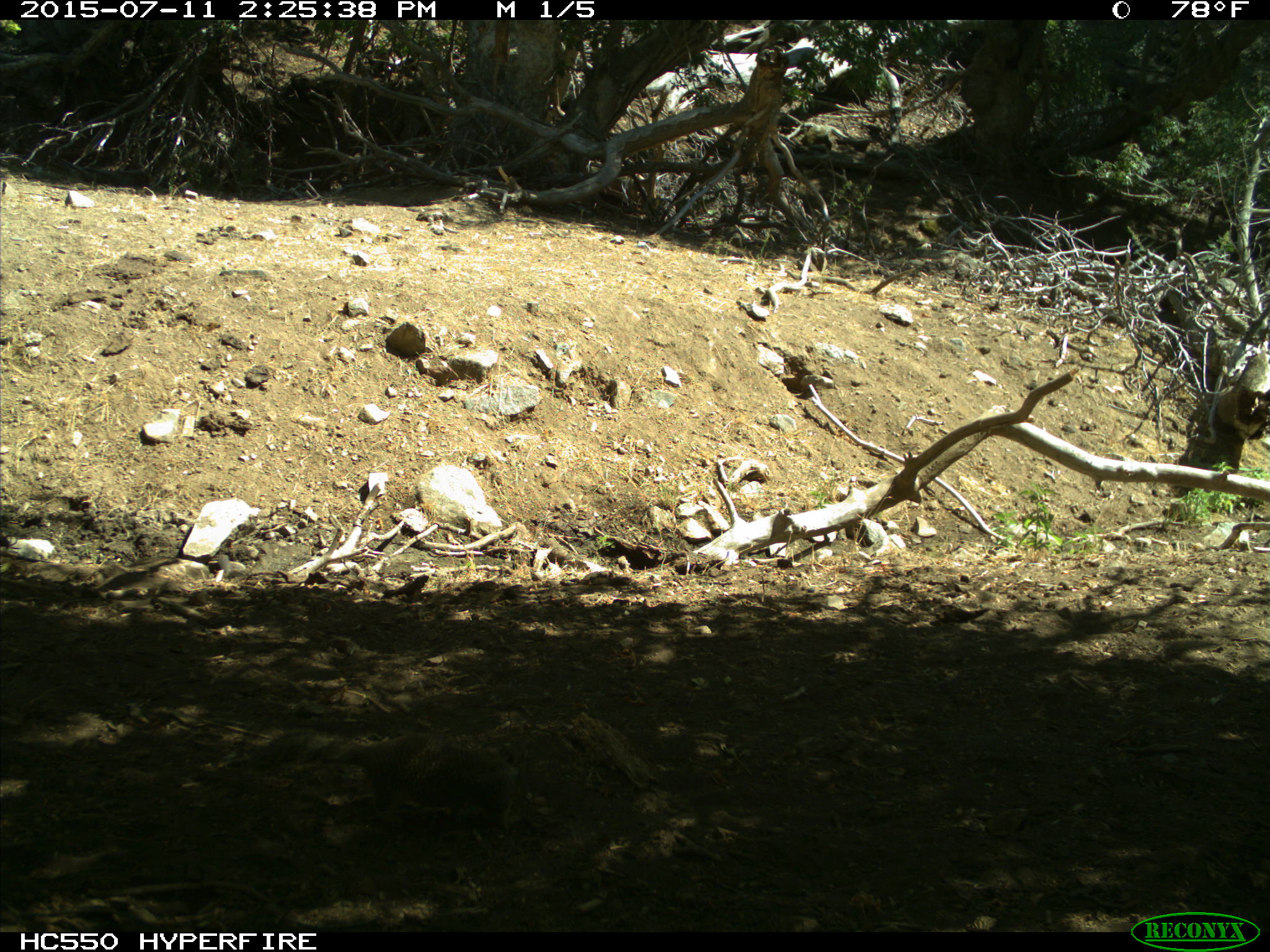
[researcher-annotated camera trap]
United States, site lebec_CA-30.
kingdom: Animalia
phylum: Chordata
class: Mammalia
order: Rodentia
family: Sciuridae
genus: Otospermophilus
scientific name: Otospermophilus beecheyi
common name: california ground squirrel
Otospermophilus beecheyi (california ground squirrel).